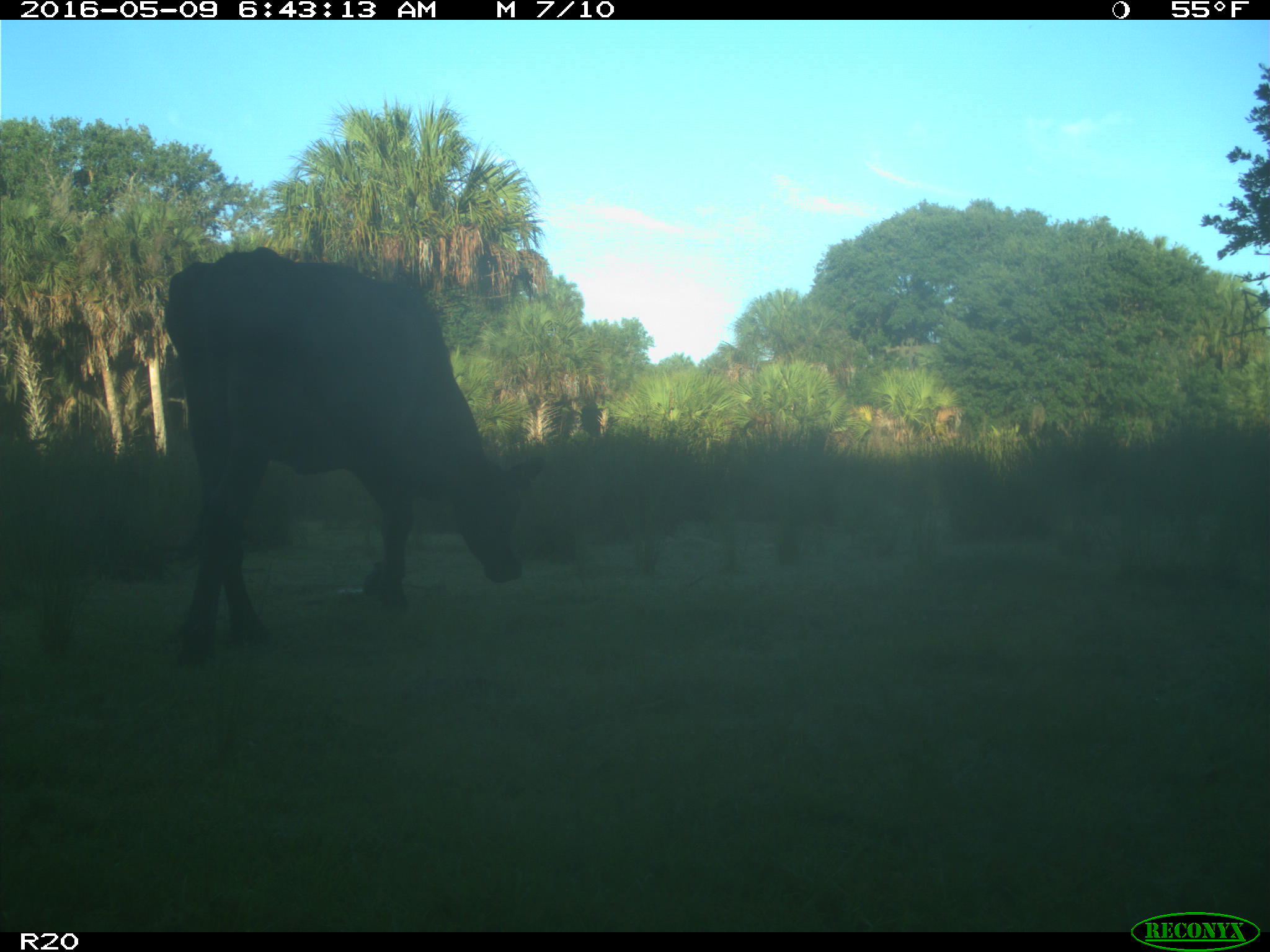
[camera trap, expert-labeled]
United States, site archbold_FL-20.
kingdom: Animalia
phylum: Chordata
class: Mammalia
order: Artiodactyla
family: Bovidae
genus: Bos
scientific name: Bos taurus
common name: domestic cow